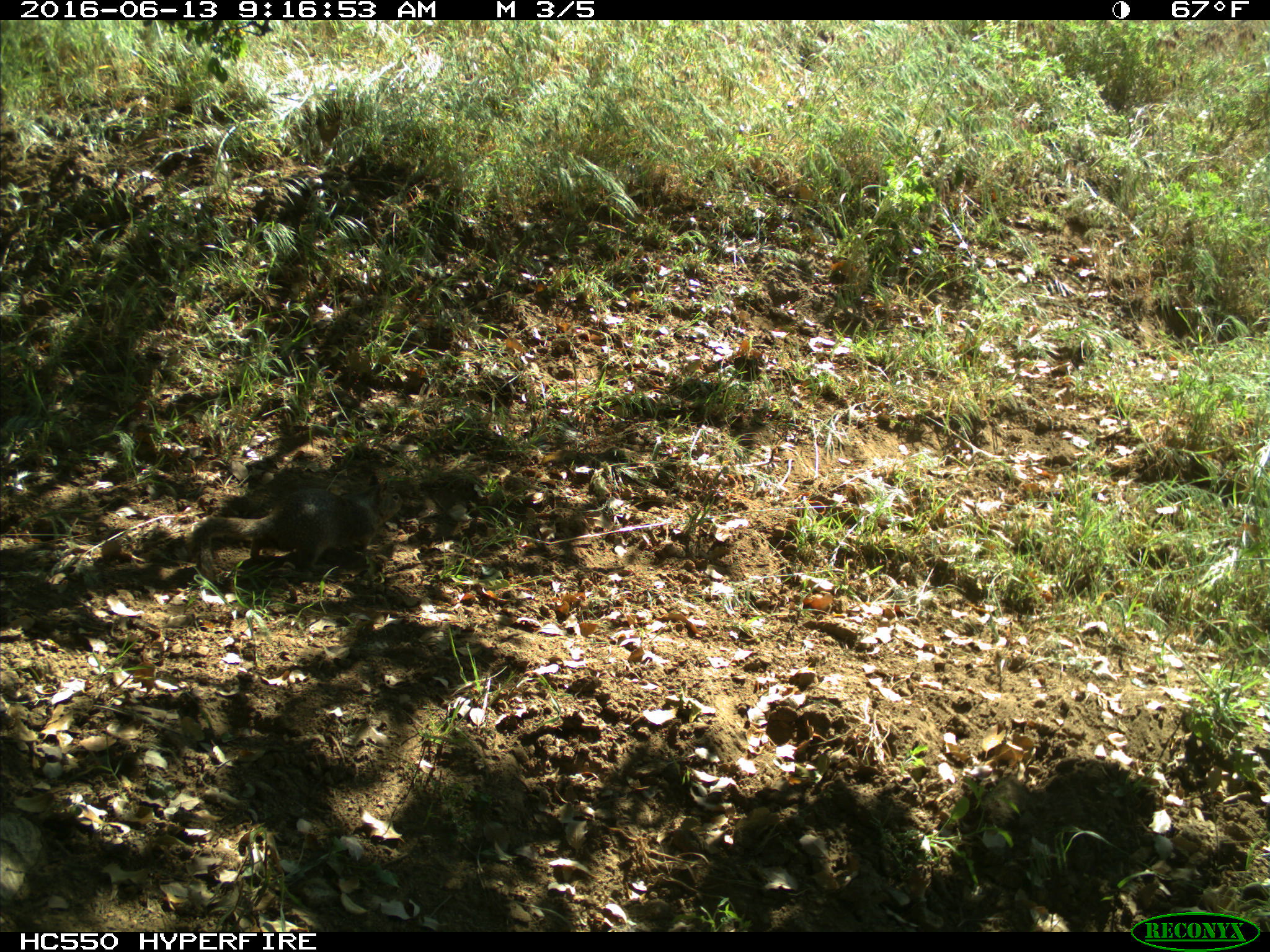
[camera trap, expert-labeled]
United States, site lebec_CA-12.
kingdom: Animalia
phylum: Chordata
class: Mammalia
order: Rodentia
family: Sciuridae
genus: Otospermophilus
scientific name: Otospermophilus beecheyi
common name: california ground squirrel